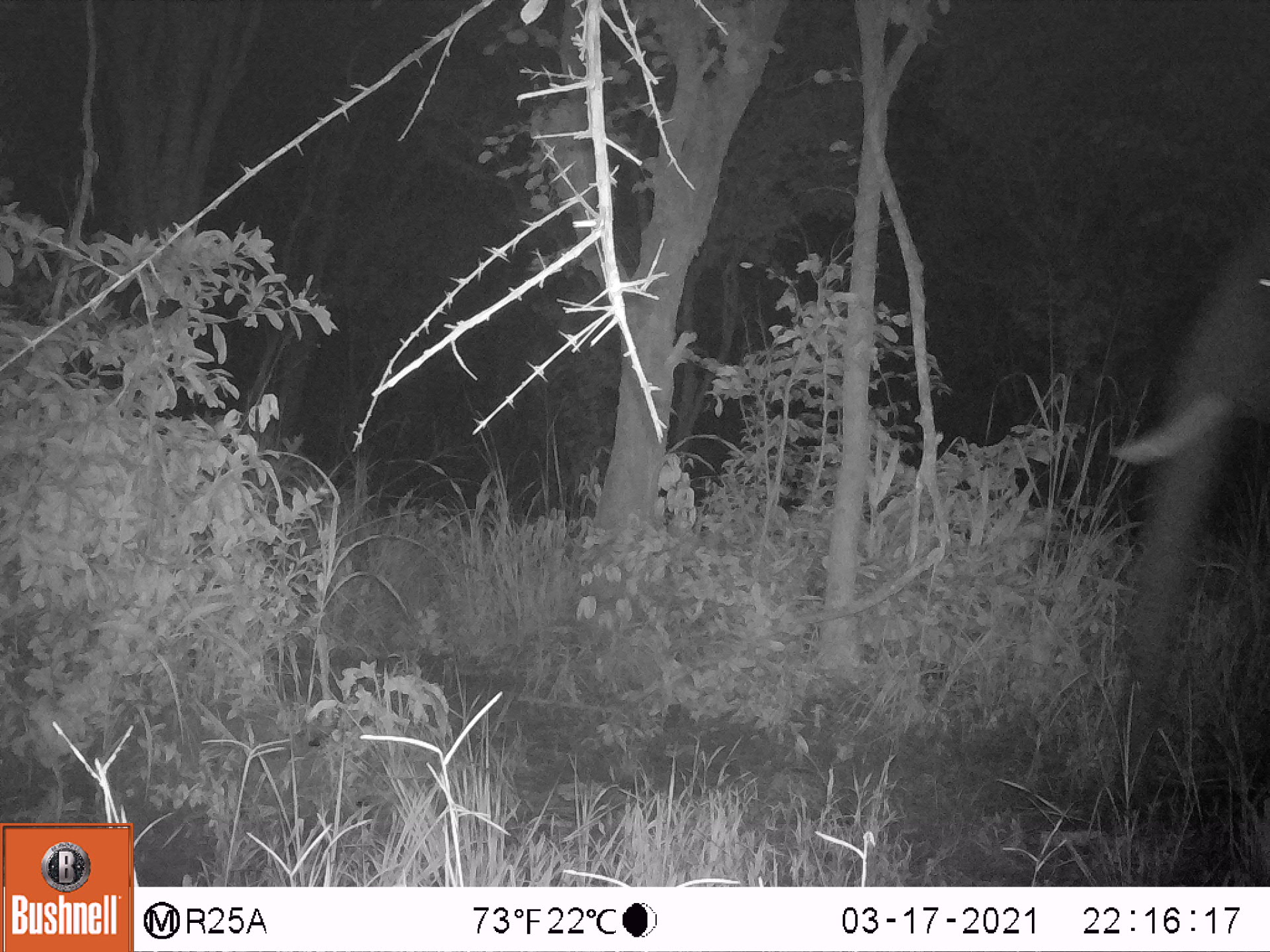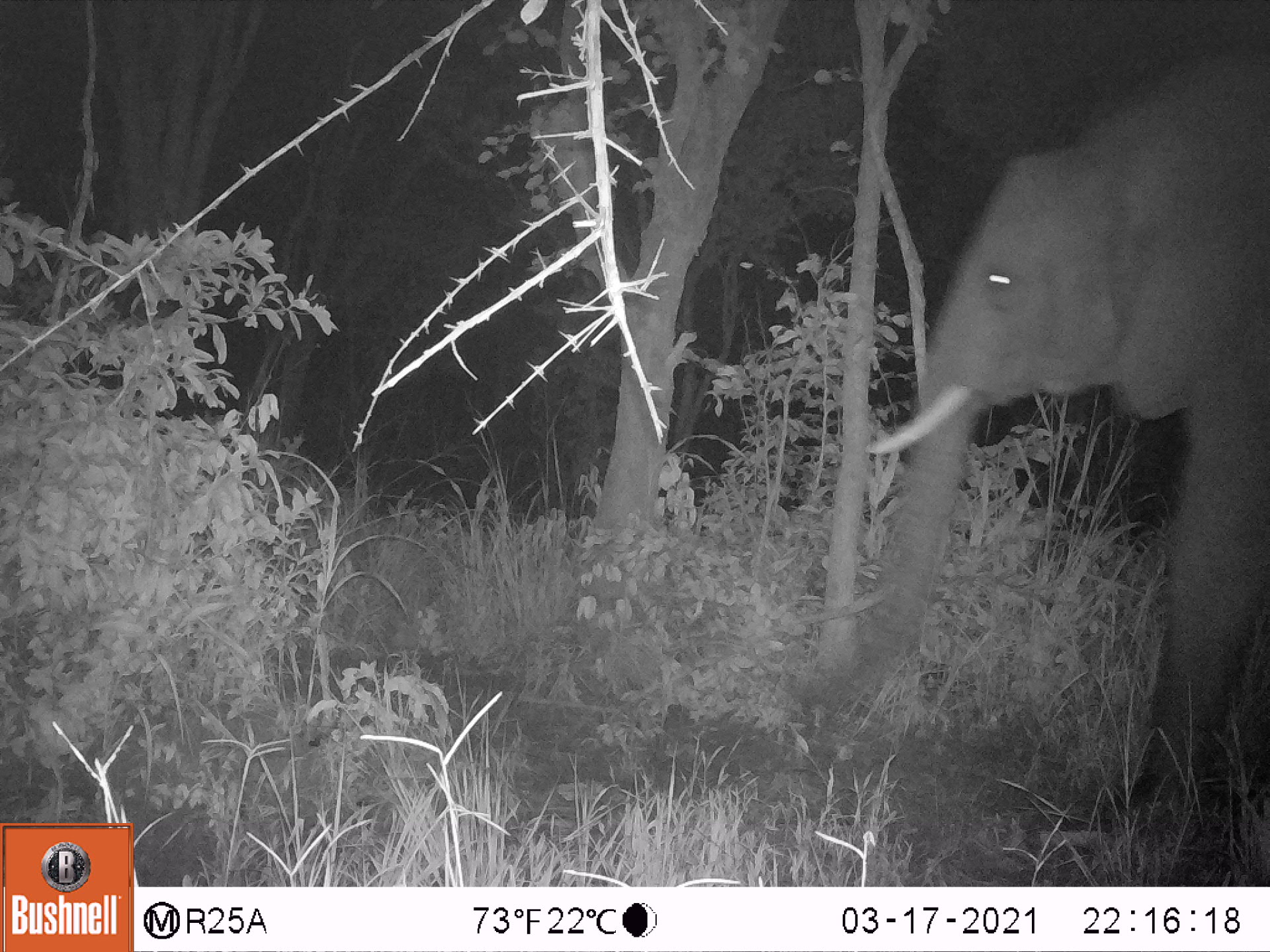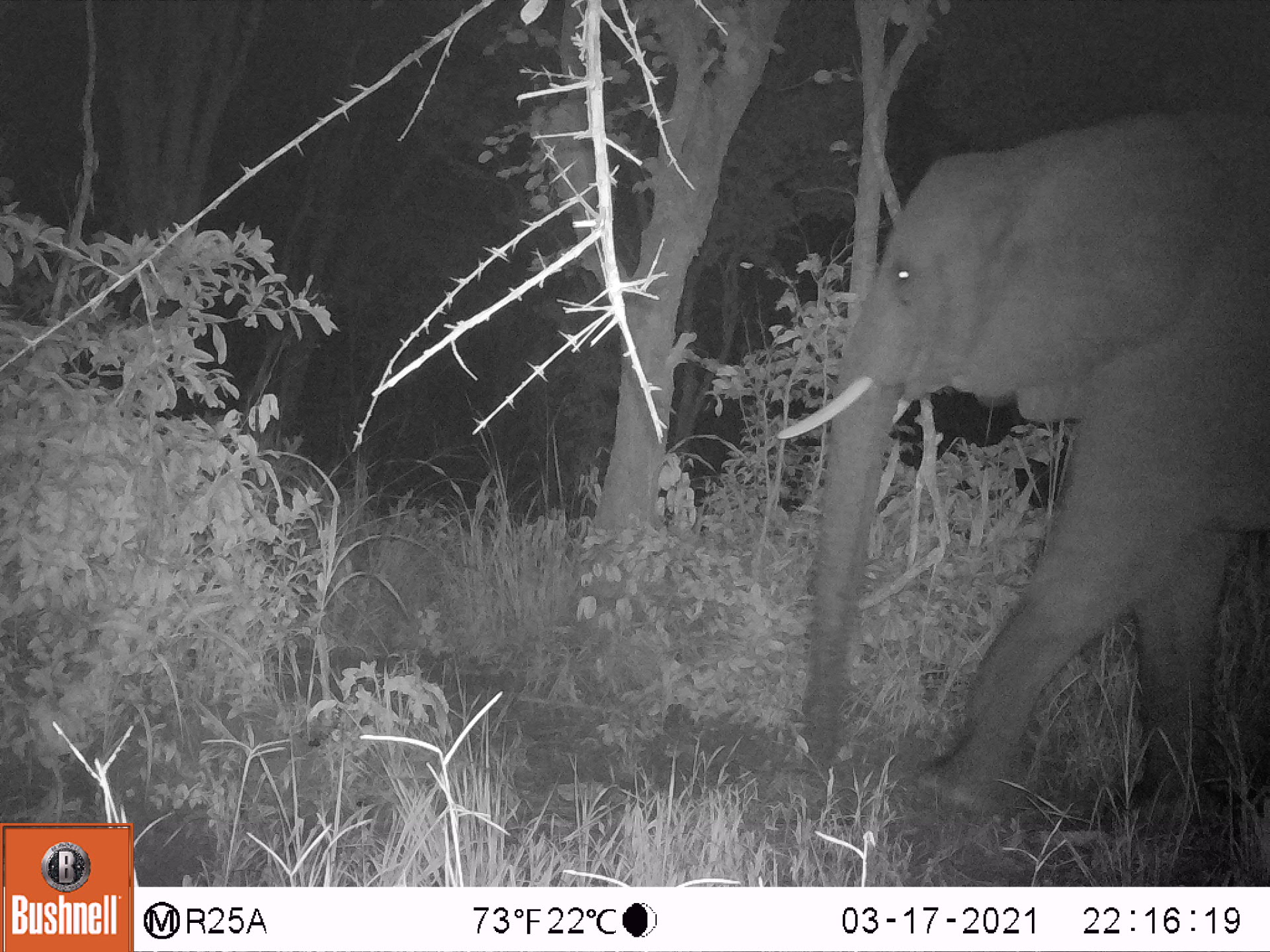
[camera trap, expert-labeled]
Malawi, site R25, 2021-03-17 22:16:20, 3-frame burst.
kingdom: Animalia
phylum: Chordata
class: Mammalia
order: Proboscidea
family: Elephantidae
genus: Loxodonta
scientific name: Loxodonta africana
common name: african savanna elephant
African savanna elephant (Loxodonta africana), count 1.